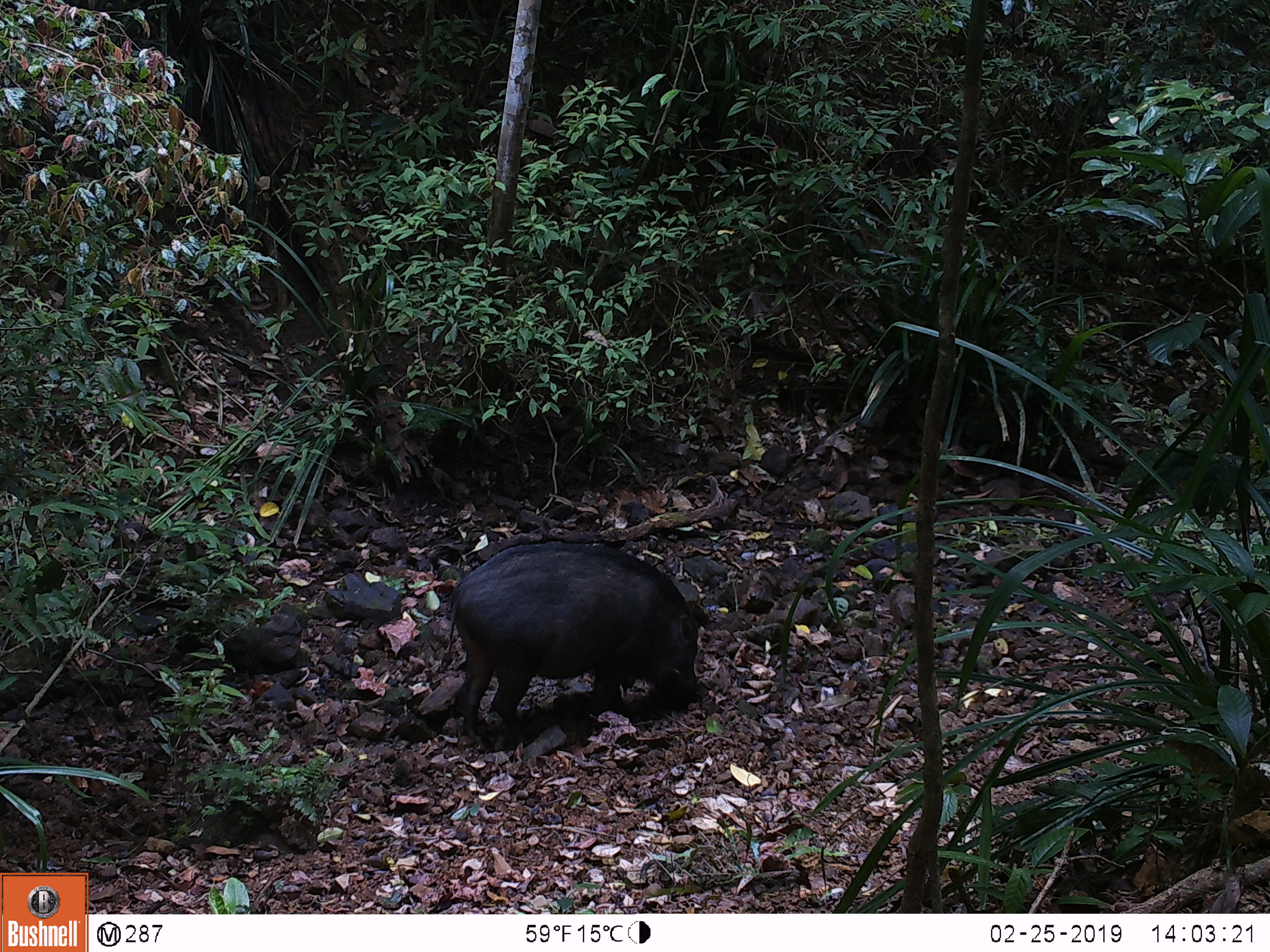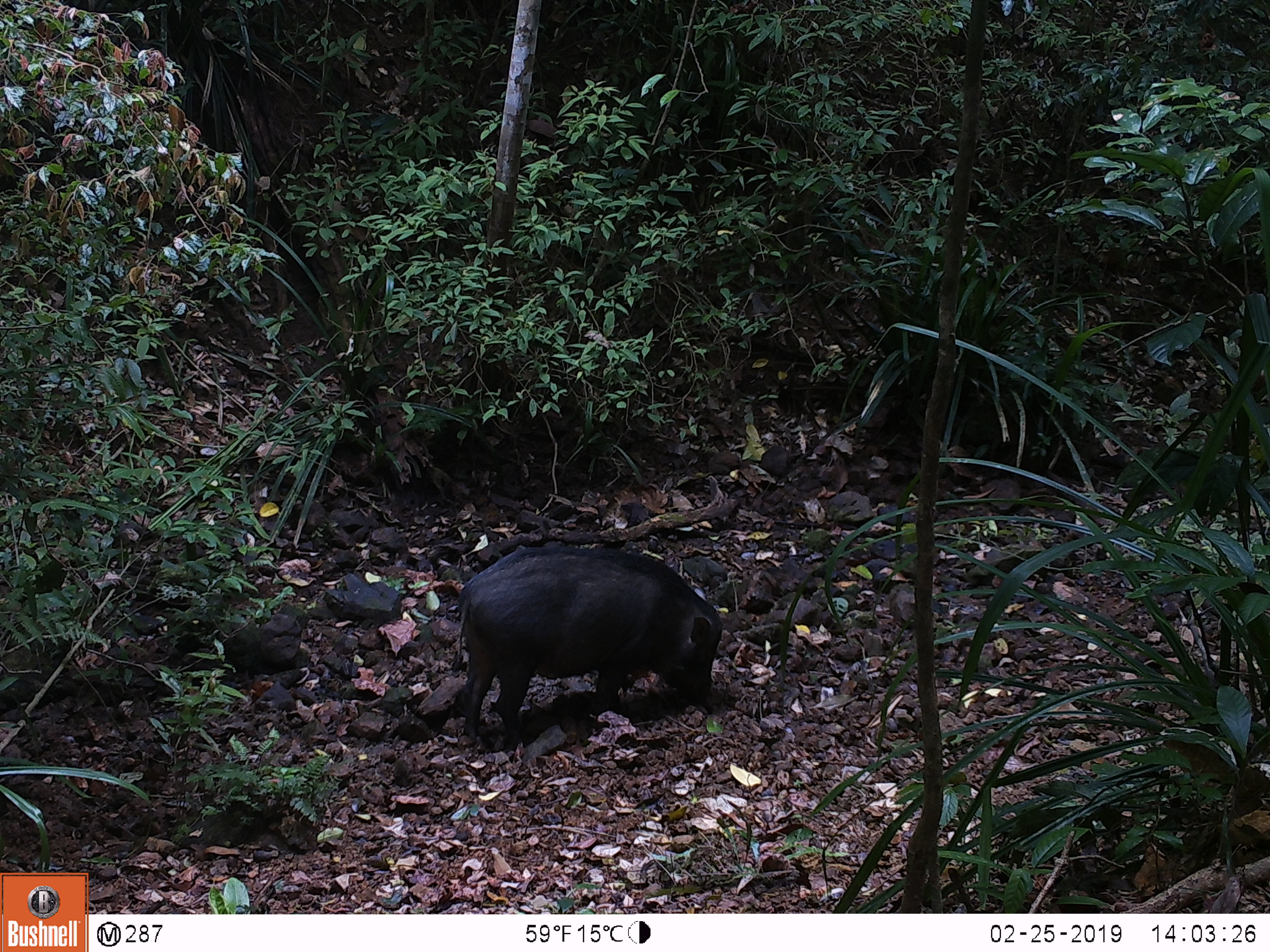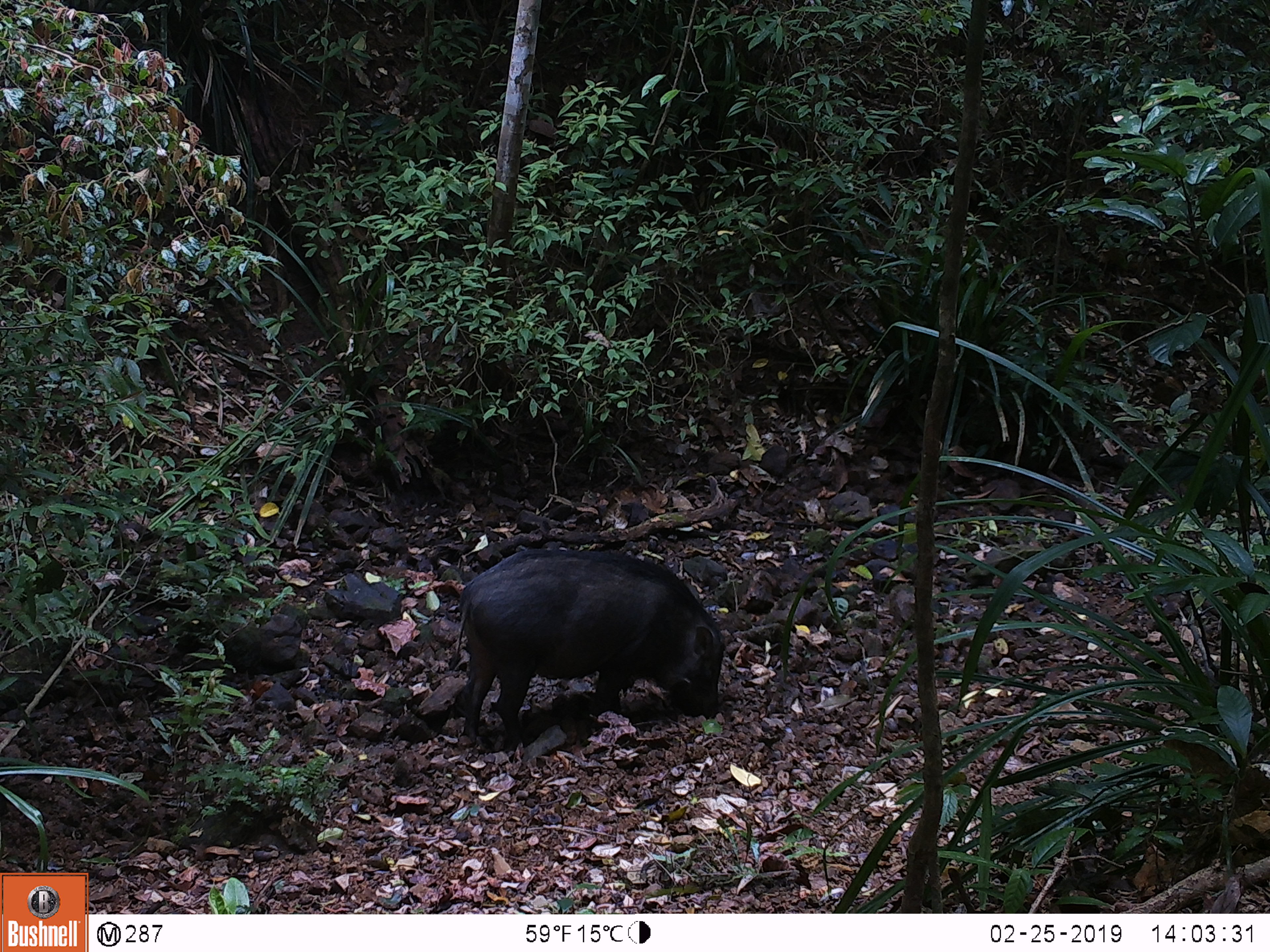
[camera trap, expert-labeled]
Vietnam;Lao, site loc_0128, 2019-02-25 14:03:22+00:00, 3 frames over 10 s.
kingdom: Animalia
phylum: Chordata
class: Mammalia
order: Artiodactyla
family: Suidae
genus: Sus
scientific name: Sus scrofa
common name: eurasian wild pig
Eurasian wild pig (Sus scrofa). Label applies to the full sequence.